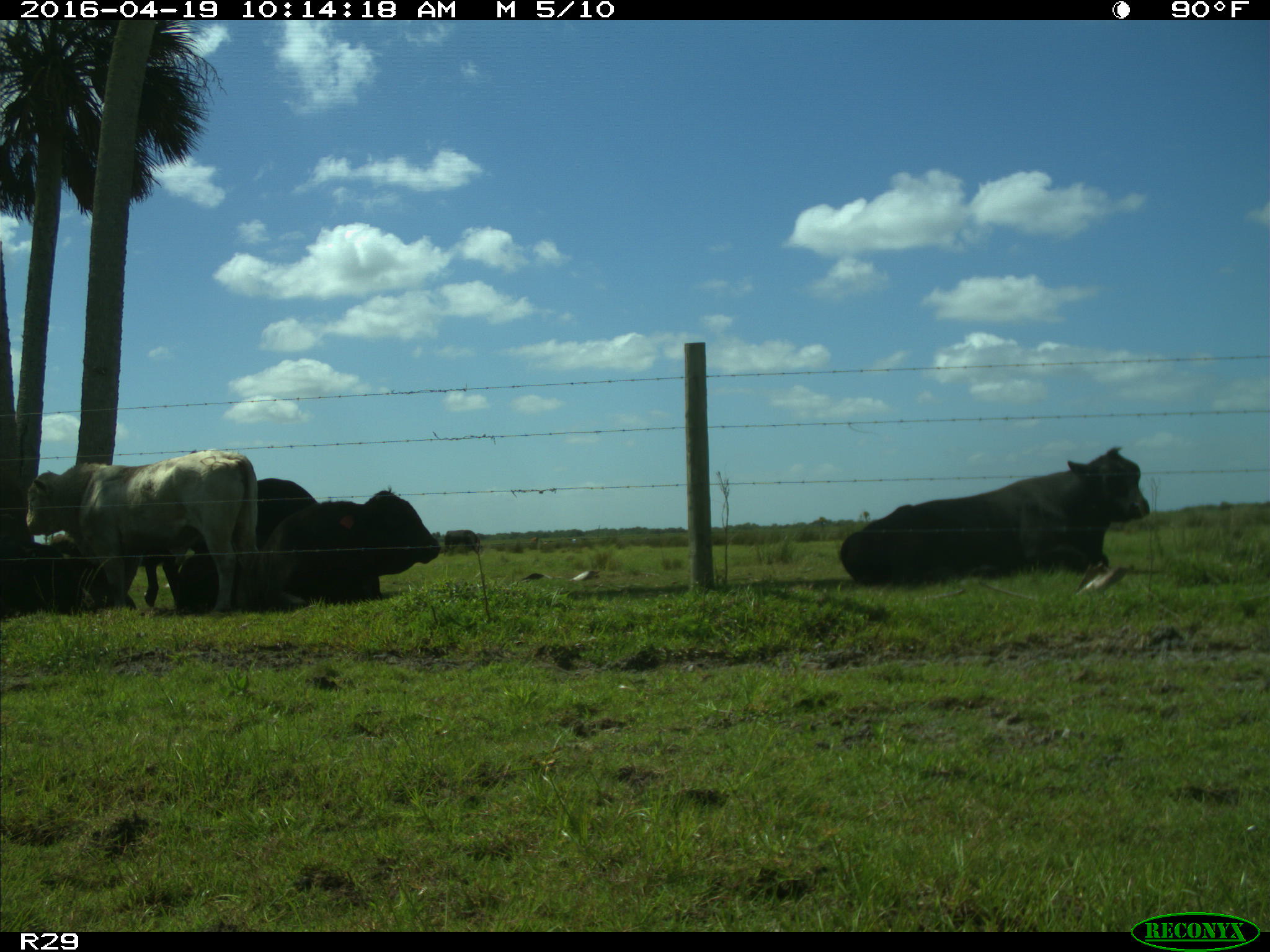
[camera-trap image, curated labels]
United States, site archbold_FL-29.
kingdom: Animalia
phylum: Chordata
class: Mammalia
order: Artiodactyla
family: Bovidae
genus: Bos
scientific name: Bos taurus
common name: domestic cow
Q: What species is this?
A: Bos taurus (domestic cow).